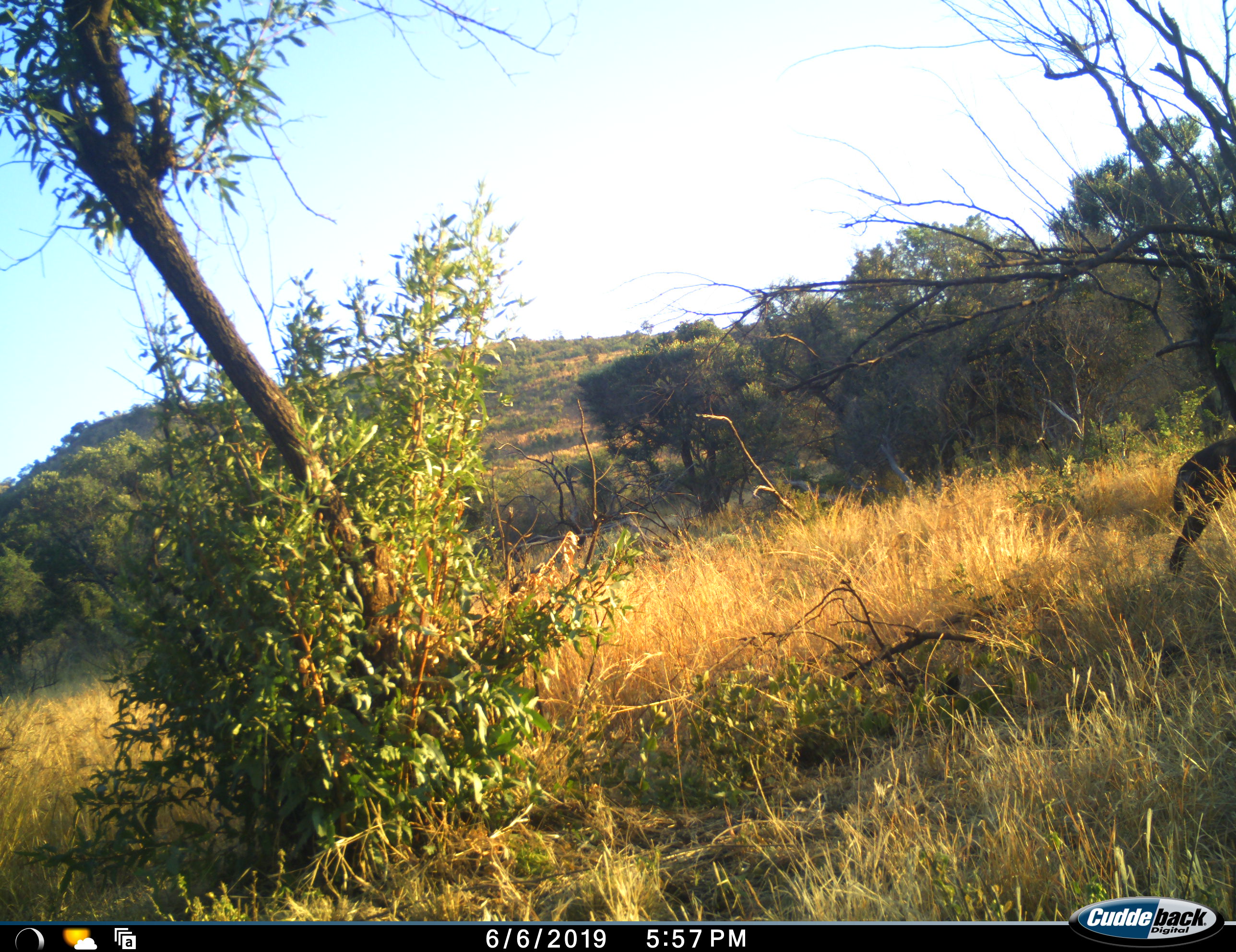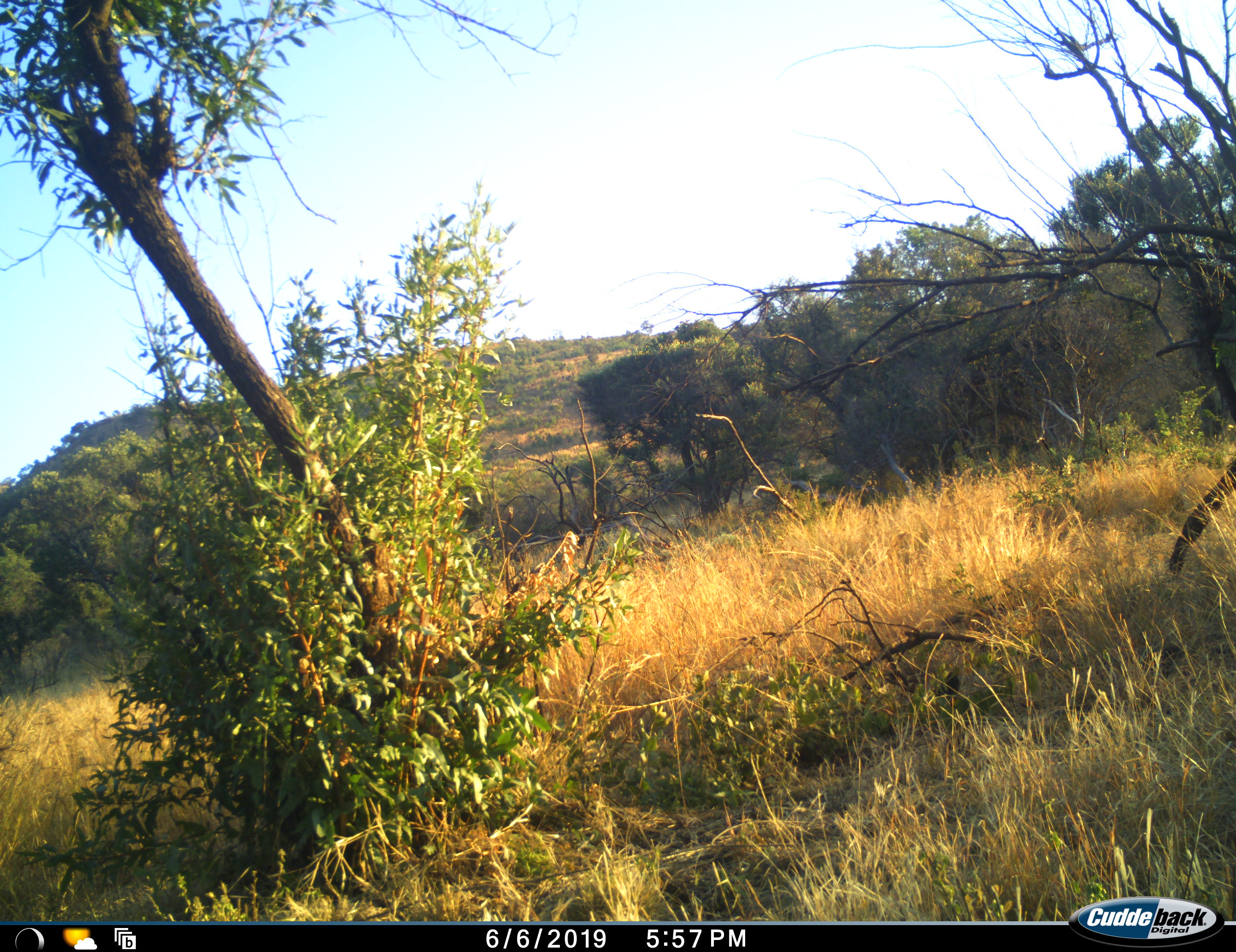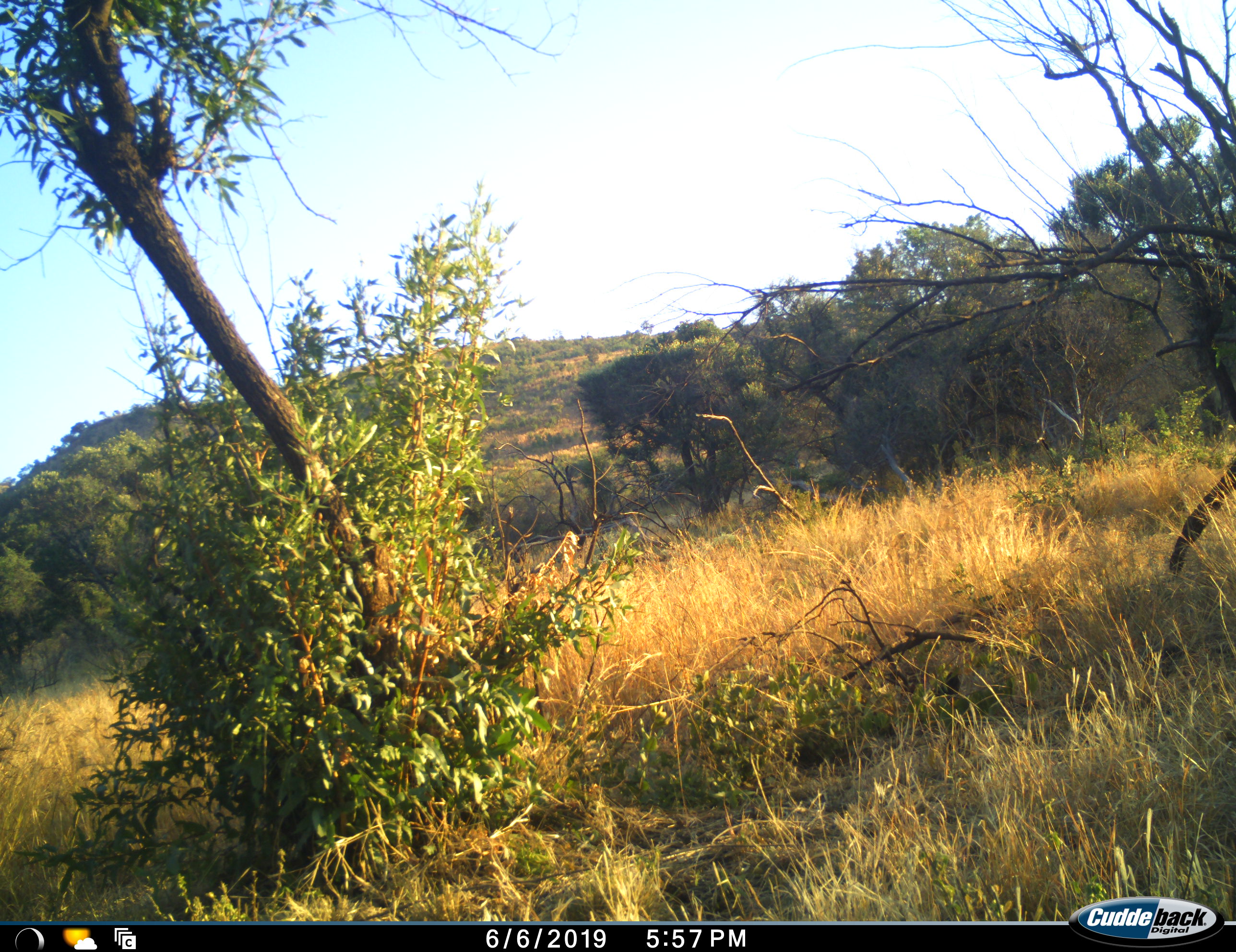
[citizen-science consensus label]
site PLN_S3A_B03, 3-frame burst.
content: unidentified animal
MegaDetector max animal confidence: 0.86